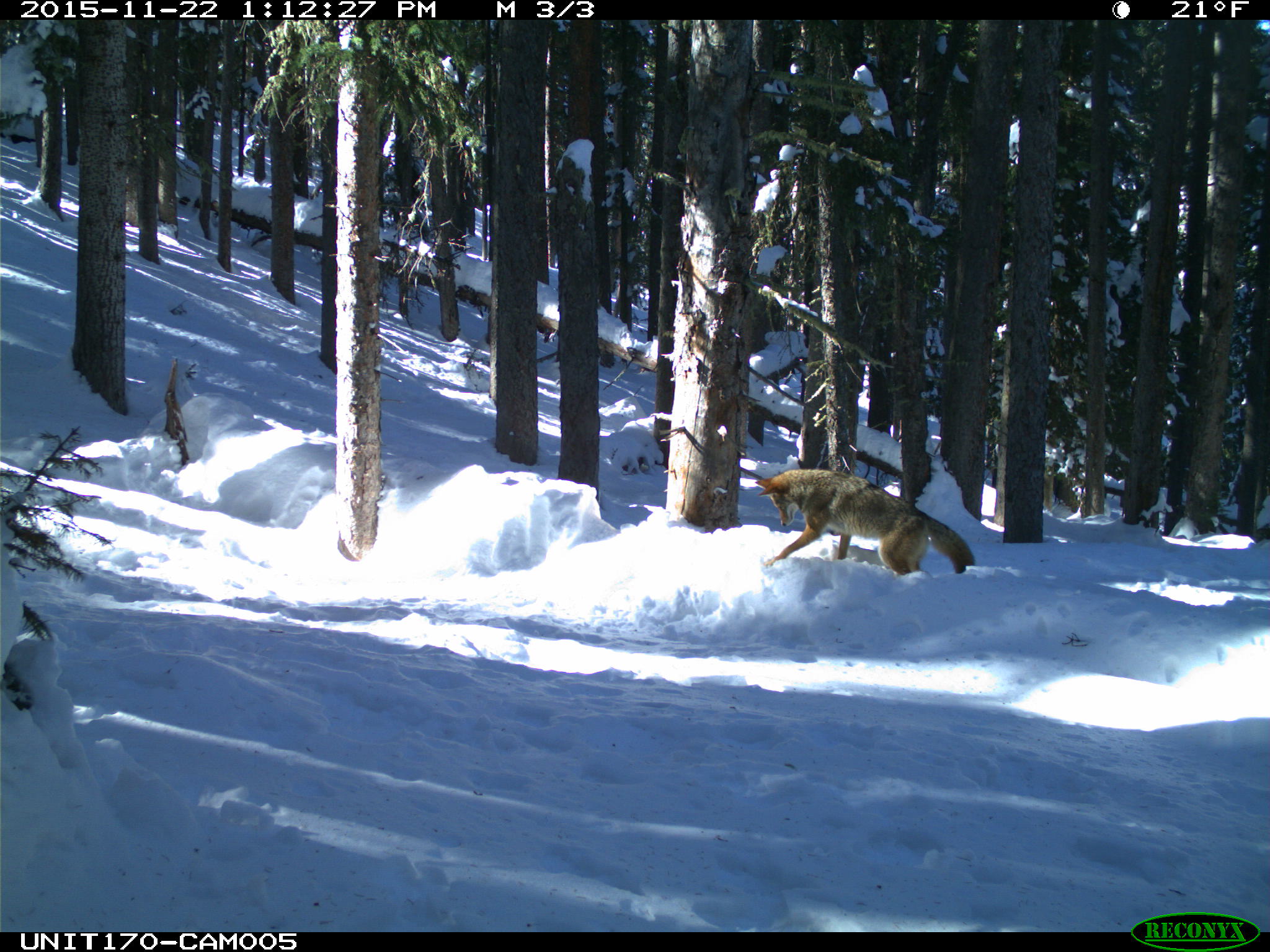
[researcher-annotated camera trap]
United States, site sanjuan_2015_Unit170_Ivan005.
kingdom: Animalia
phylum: Chordata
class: Mammalia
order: Carnivora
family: Canidae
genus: Canis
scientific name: Canis latrans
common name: coyote